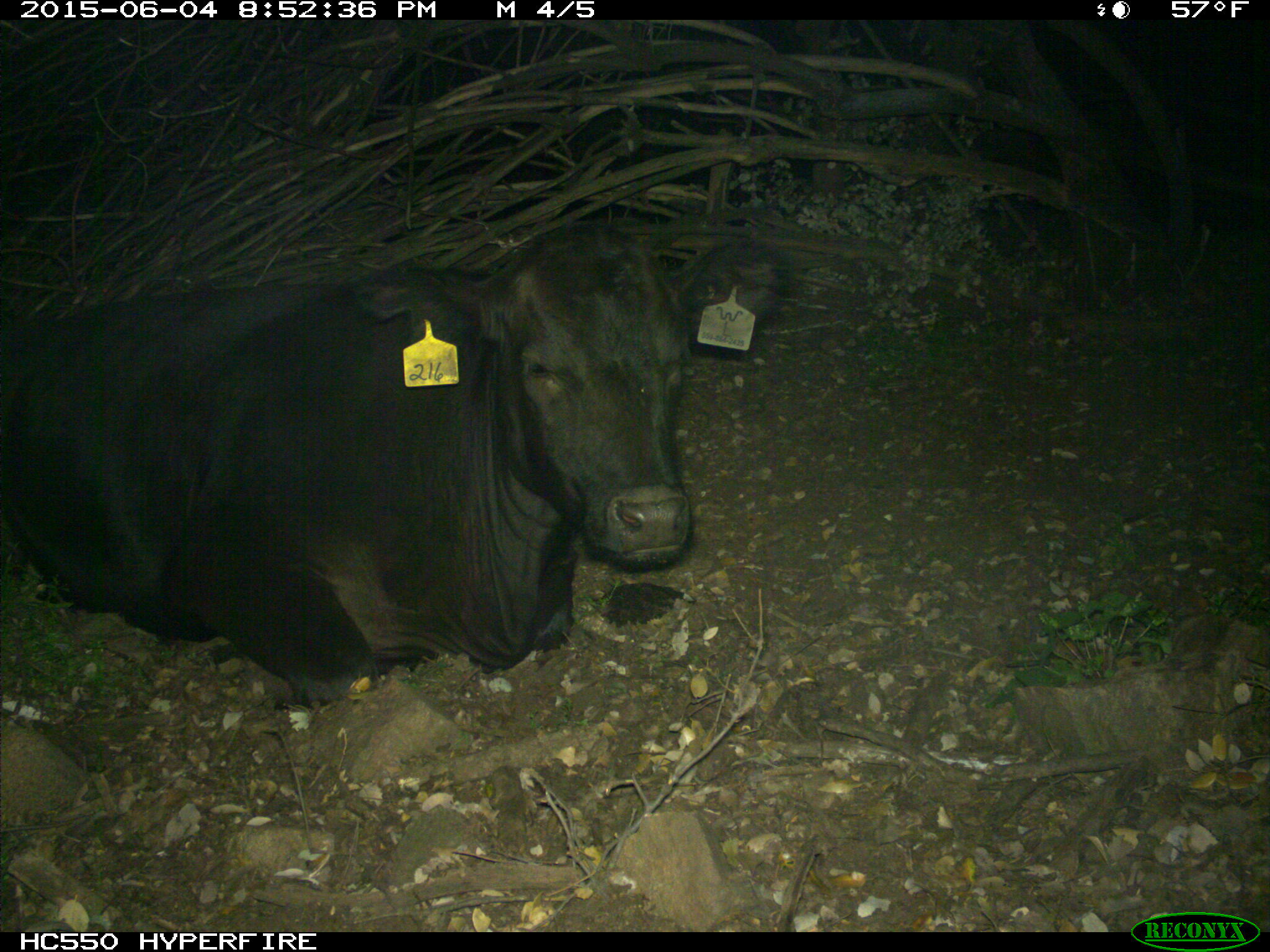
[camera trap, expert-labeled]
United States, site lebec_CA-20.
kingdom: Animalia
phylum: Chordata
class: Mammalia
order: Artiodactyla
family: Bovidae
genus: Bos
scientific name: Bos taurus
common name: domestic cow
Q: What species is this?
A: Bos taurus (domestic cow).